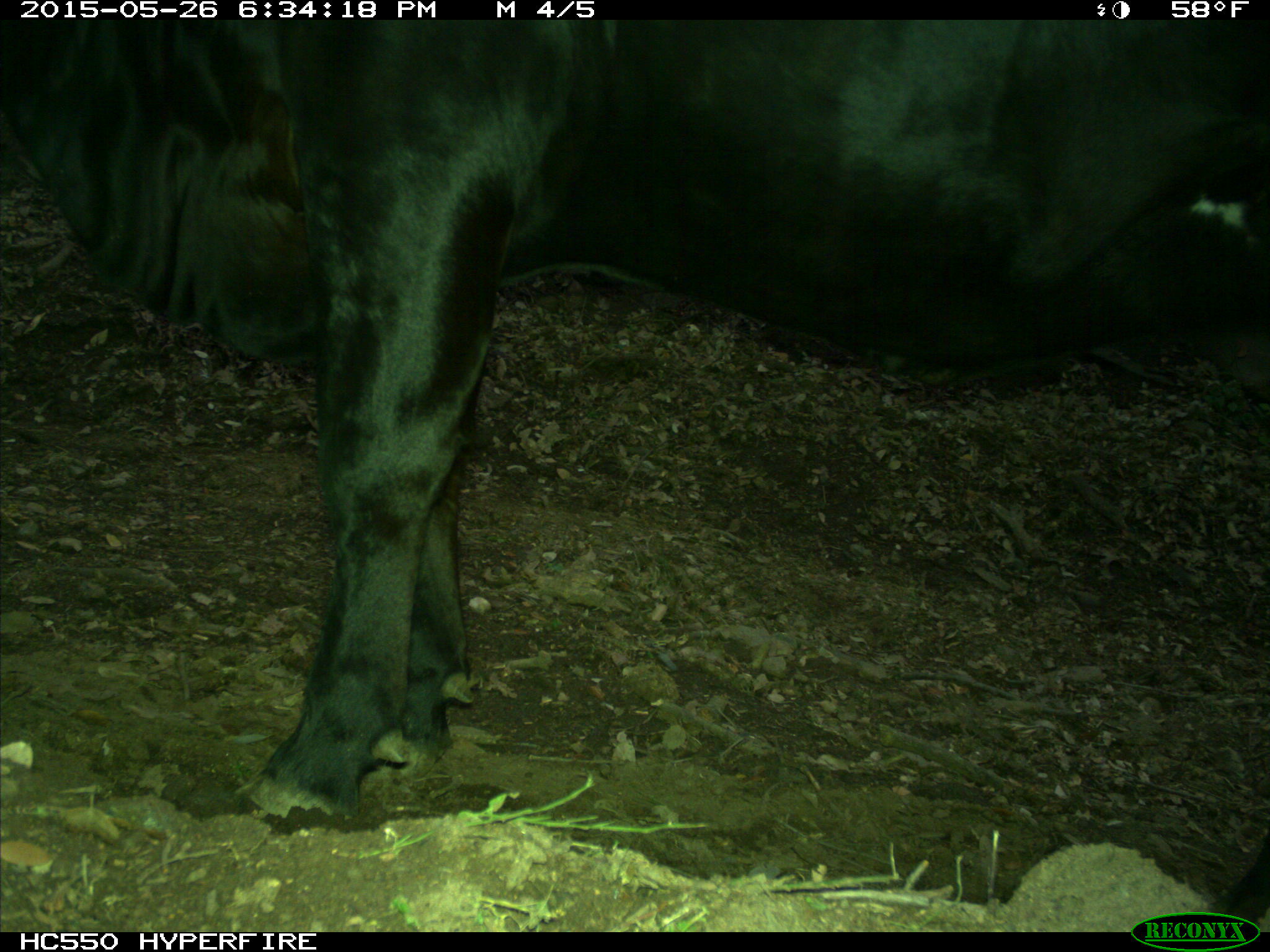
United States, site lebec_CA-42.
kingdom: Animalia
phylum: Chordata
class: Mammalia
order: Artiodactyla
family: Bovidae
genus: Bos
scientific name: Bos taurus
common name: domestic cow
Bos taurus (domestic cow).